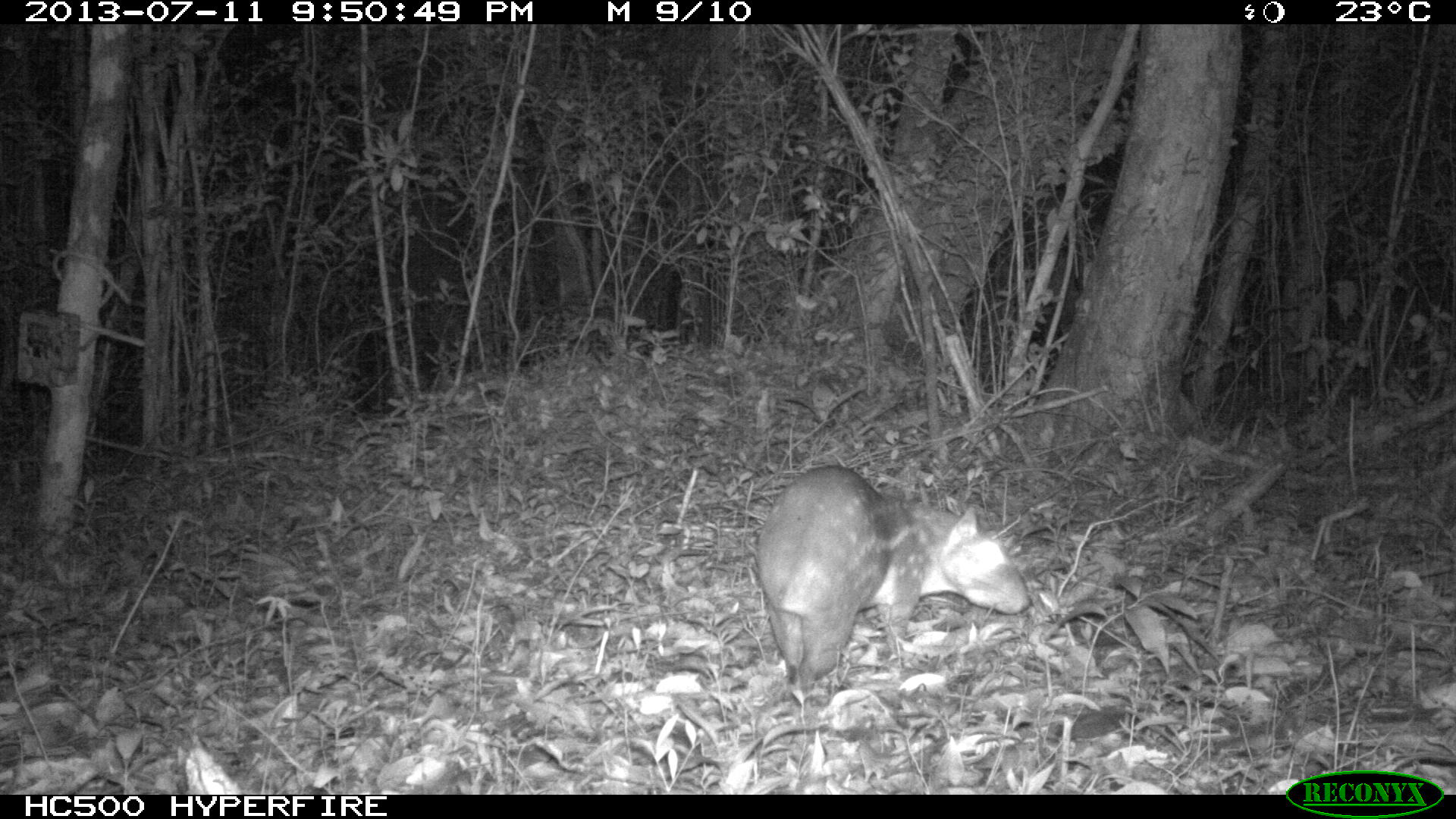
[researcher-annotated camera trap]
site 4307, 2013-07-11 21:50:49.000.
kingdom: Animalia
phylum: Chordata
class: Mammalia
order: Rodentia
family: Cuniculidae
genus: Cuniculus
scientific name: Cuniculus paca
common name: lowland paca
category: agouti paca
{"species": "agouti paca (lowland paca) (Cuniculus paca)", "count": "1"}